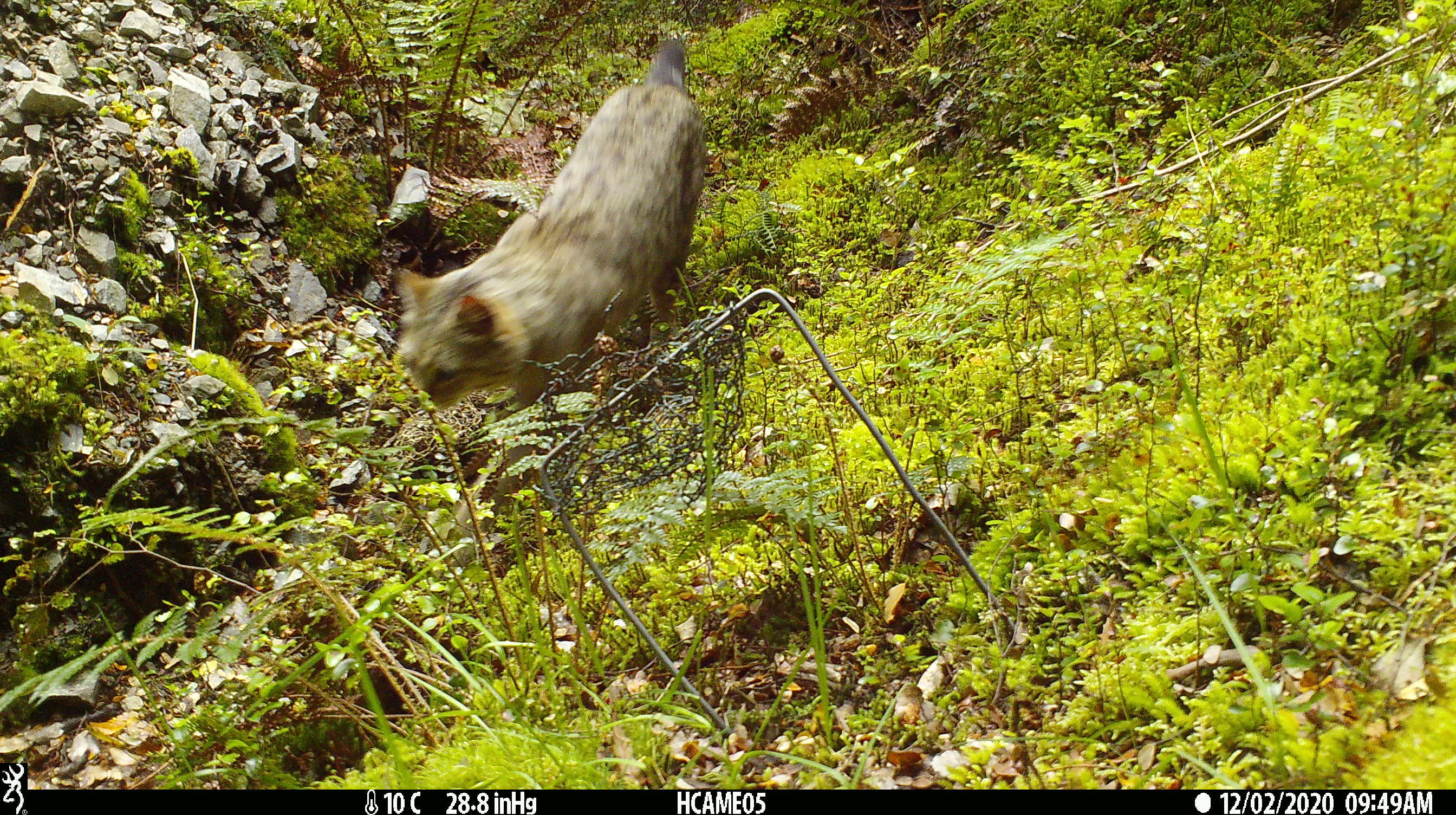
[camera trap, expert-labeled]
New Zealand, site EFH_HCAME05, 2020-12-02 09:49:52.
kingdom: Animalia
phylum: Chordata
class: Mammalia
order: Carnivora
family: Felidae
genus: Felis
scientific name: Felis catus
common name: domestic cat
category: cat